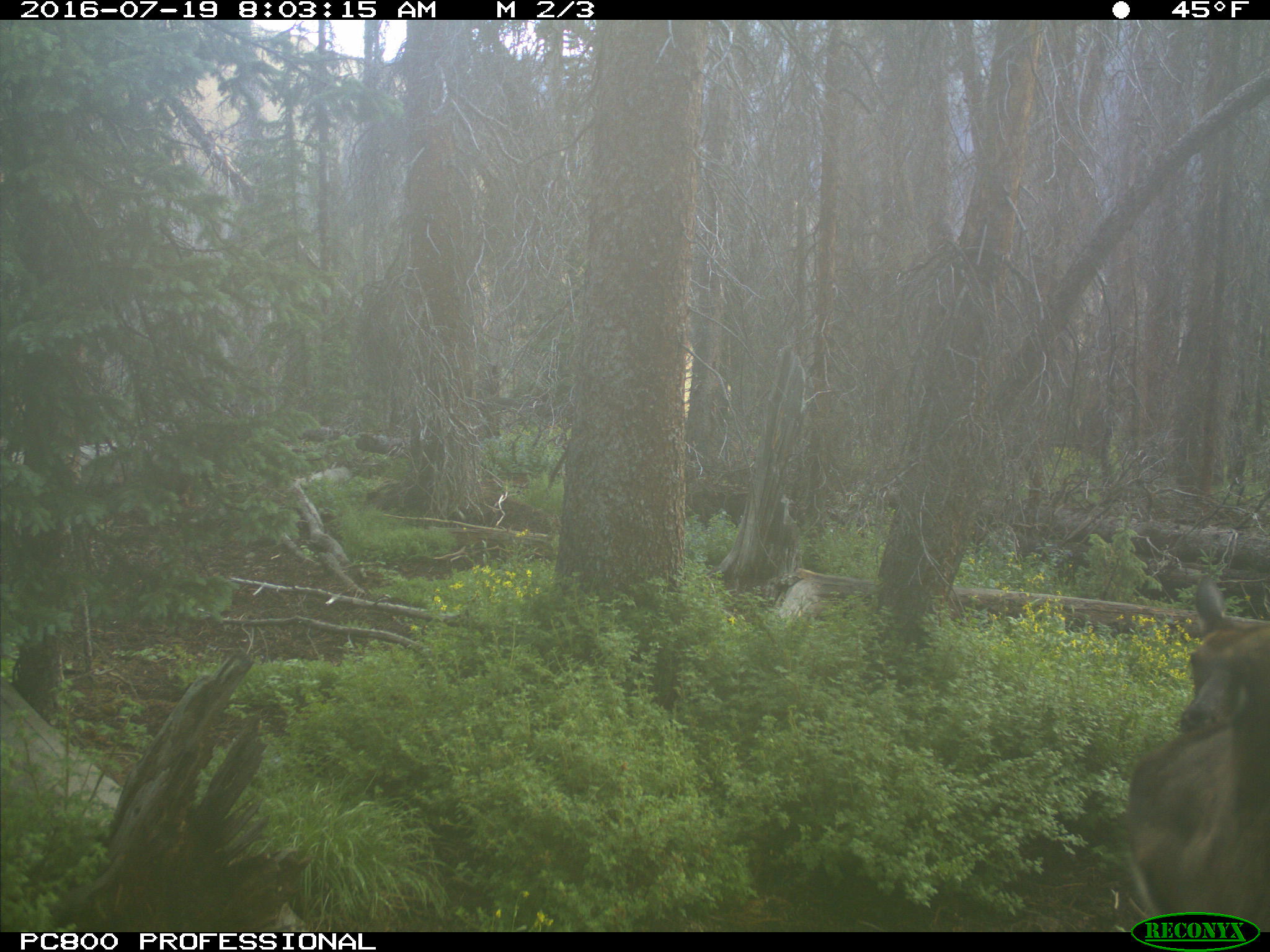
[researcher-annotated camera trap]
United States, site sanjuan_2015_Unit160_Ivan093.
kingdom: Animalia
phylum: Chordata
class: Mammalia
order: Artiodactyla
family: Cervidae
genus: Cervus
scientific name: Cervus elaphus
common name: red deer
Cervus elaphus (red deer).